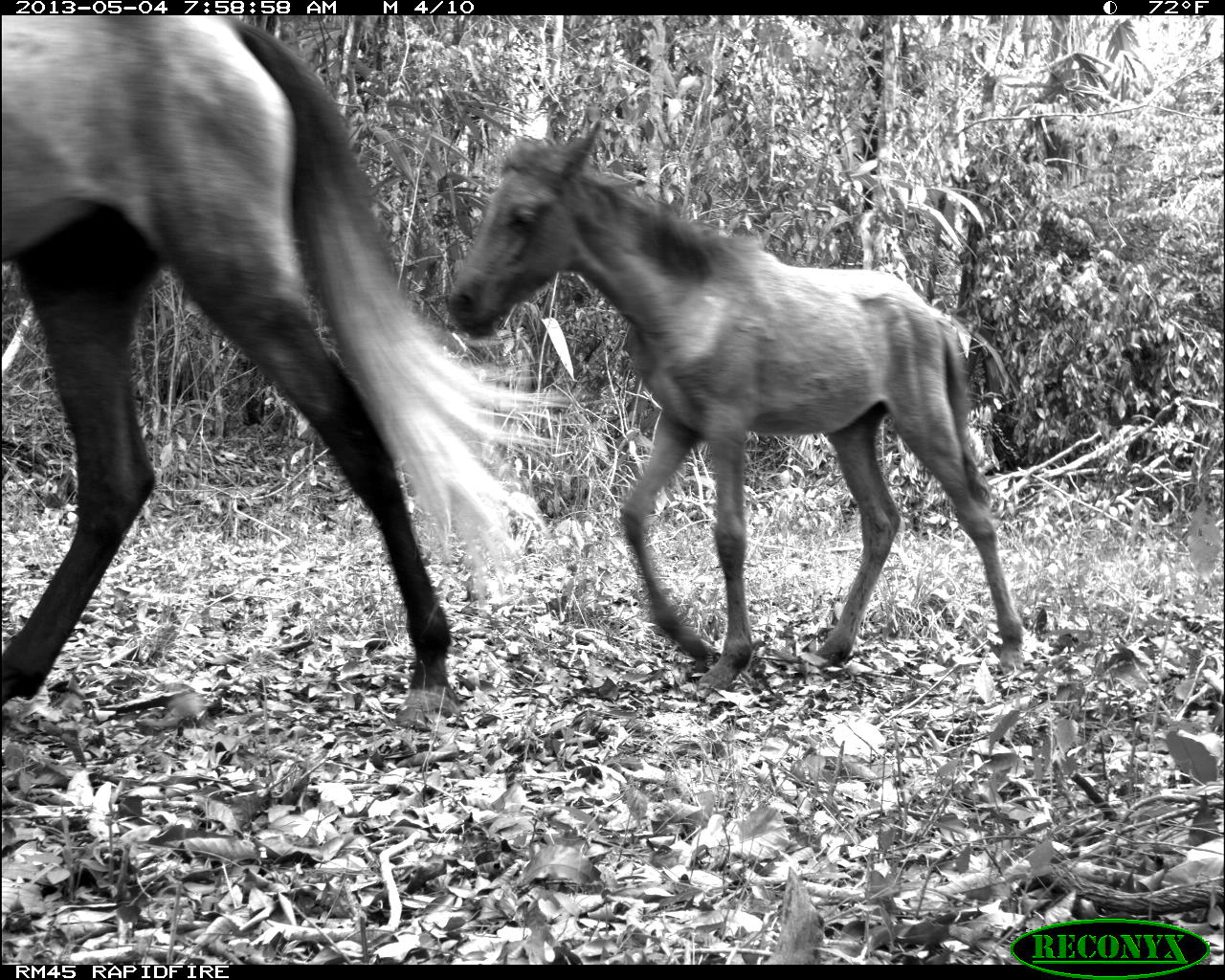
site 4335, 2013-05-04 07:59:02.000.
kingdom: Animalia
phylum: Chordata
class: Mammalia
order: Perissodactyla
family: Equidae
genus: Equus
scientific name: Equus ferus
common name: wild horse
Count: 4.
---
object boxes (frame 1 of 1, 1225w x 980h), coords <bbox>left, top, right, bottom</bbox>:
equus ferus: <bbox>1, 15, 569, 728</bbox>; <bbox>441, 117, 1023, 690</bbox>